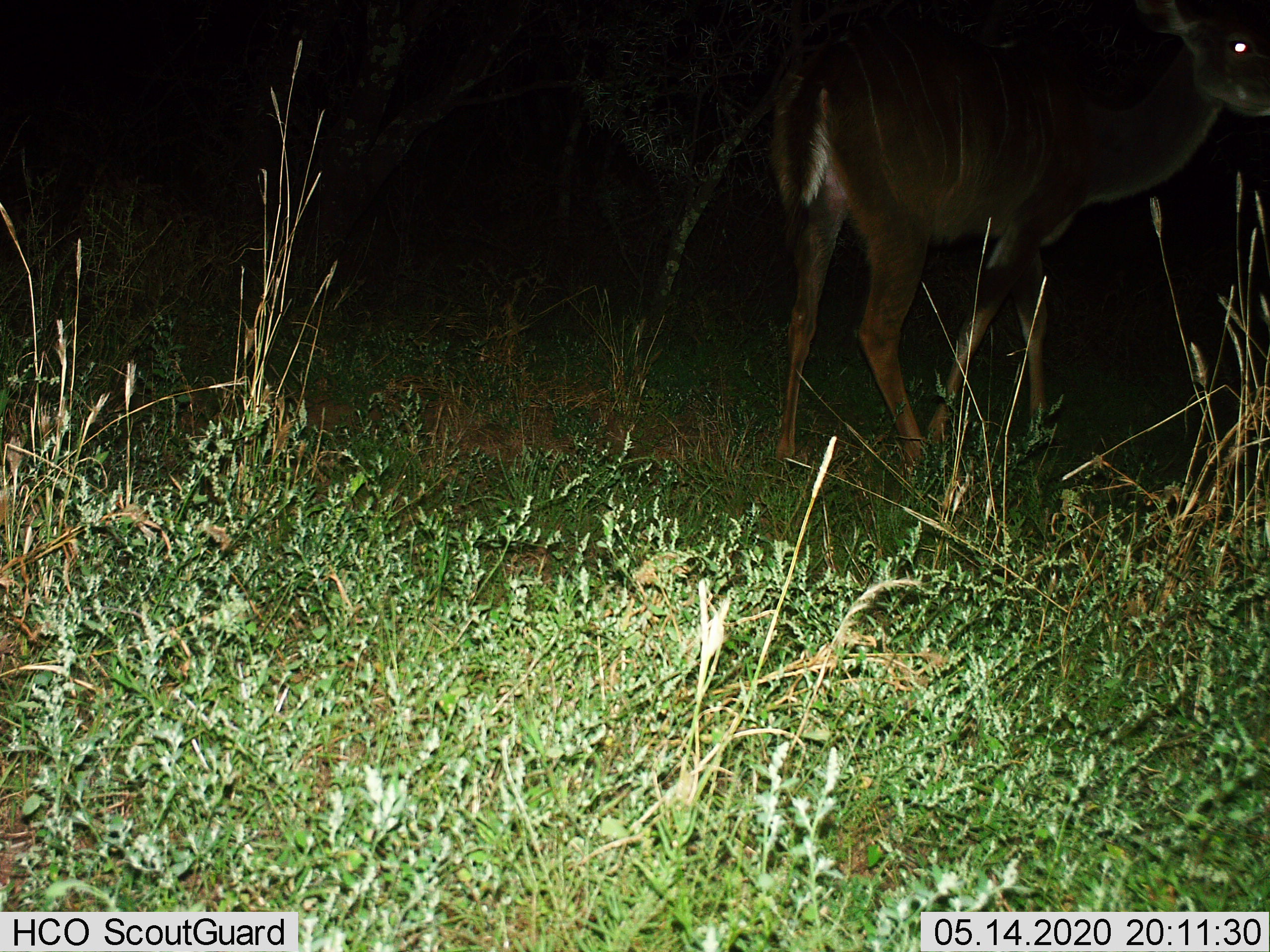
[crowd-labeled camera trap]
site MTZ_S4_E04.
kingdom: Animalia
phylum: Chordata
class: Mammalia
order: Artiodactyla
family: Bovidae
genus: Tragelaphus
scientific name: Tragelaphus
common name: kudu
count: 1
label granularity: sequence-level